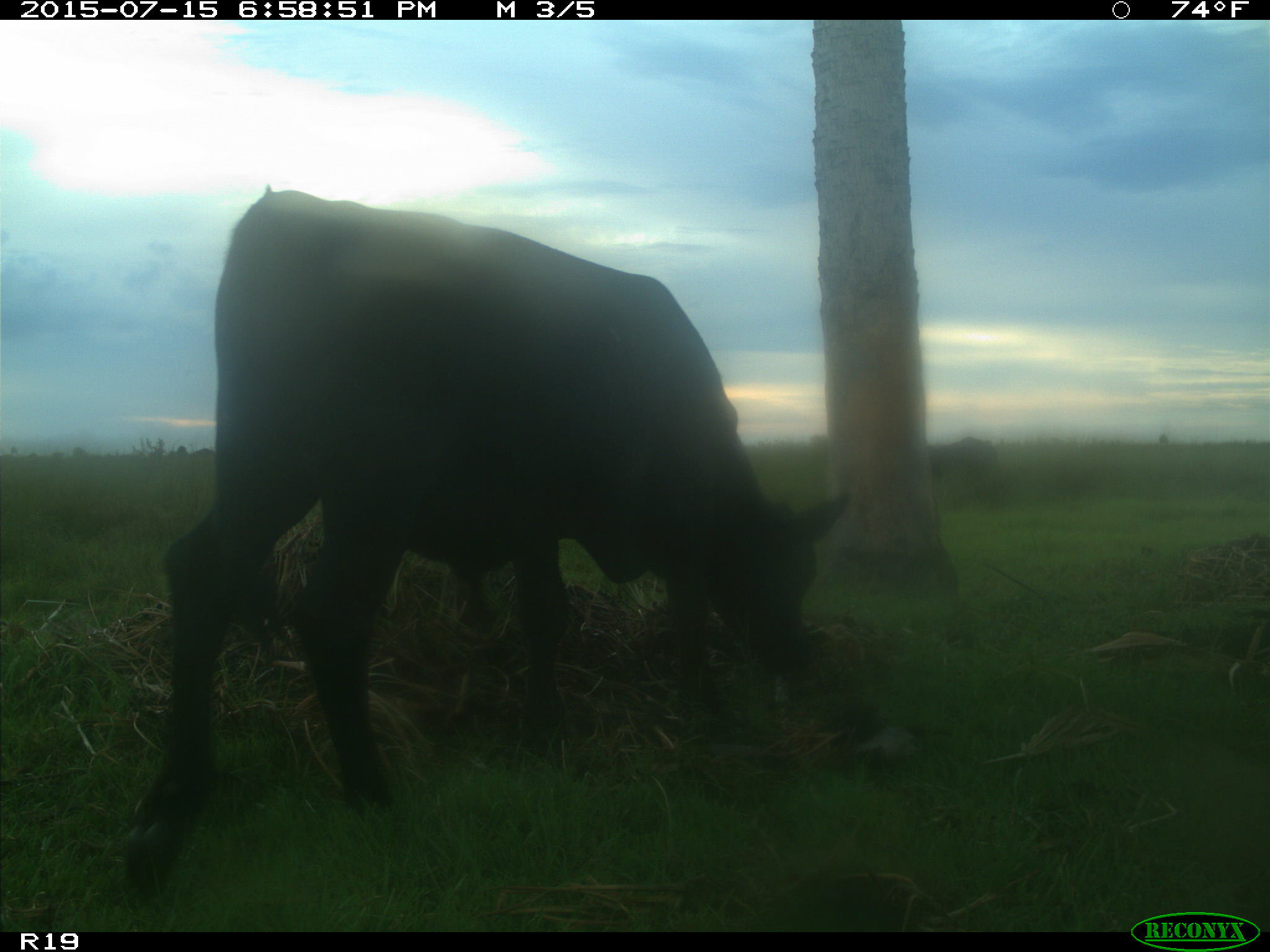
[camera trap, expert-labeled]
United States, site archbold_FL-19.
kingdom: Animalia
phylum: Chordata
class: Mammalia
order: Artiodactyla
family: Bovidae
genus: Bos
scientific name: Bos taurus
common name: domestic cow